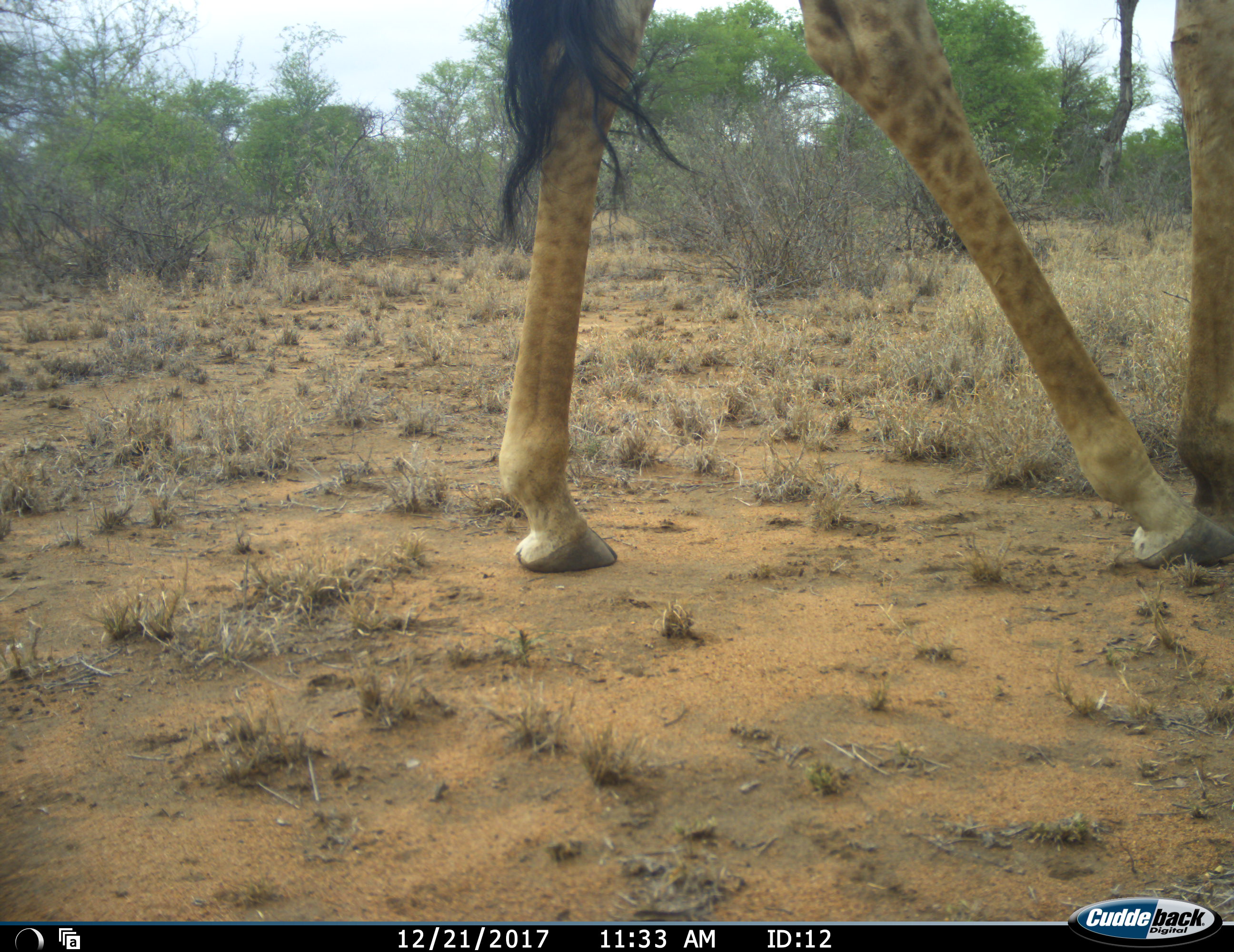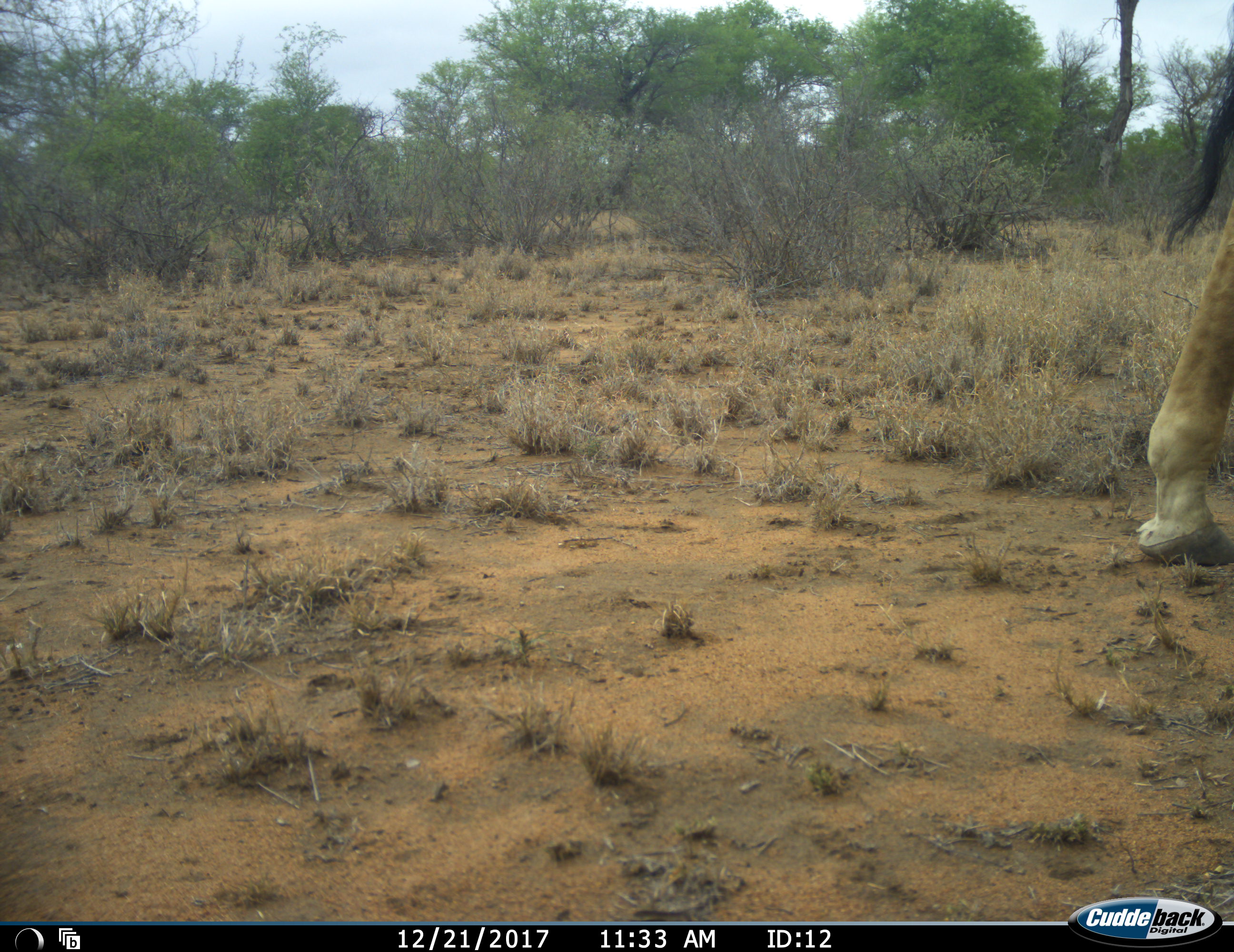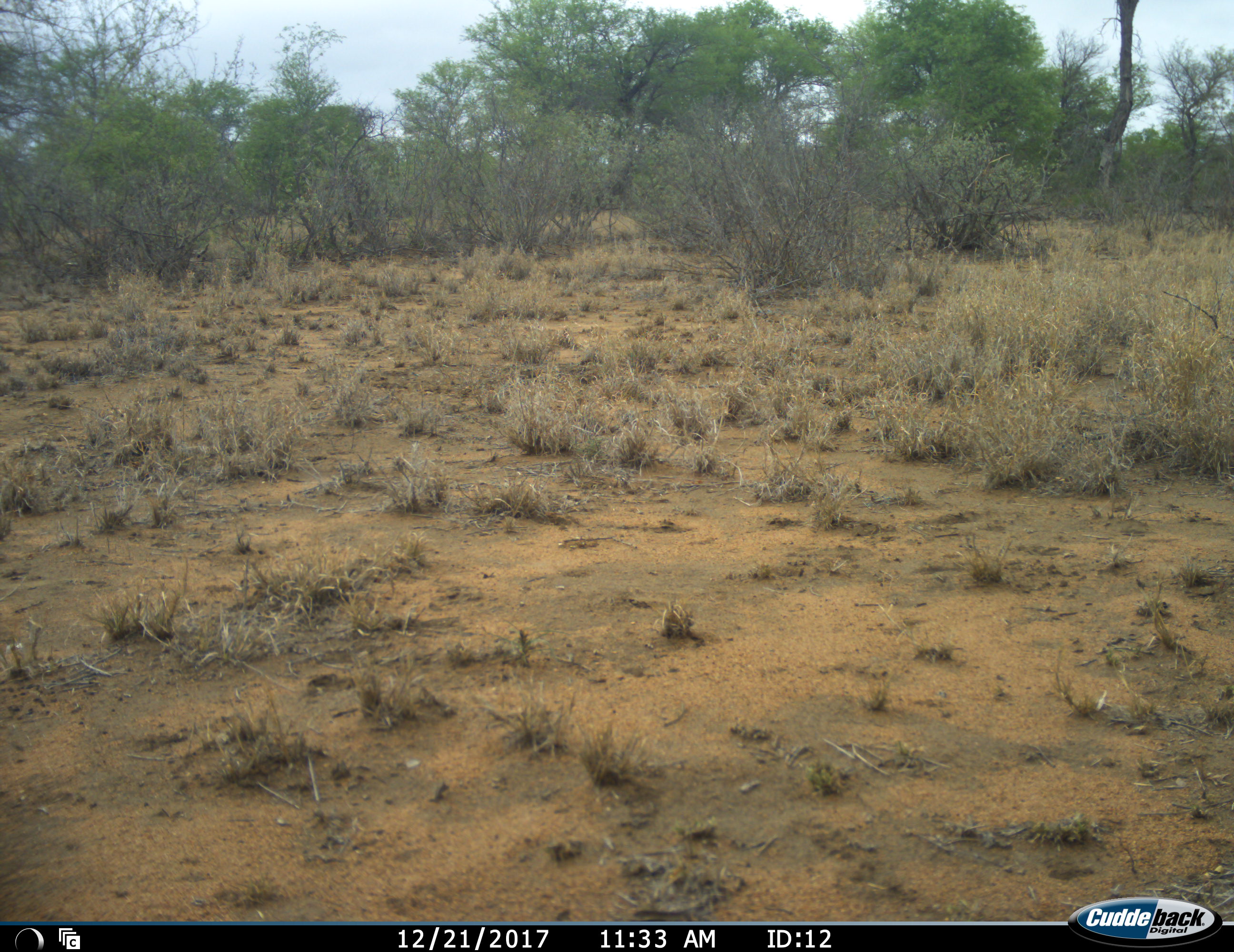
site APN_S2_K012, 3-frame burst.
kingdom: Animalia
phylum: Chordata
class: Mammalia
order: Artiodactyla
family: Giraffidae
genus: Giraffa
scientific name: Giraffa camelopardalis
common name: giraffe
Giraffe (Giraffa camelopardalis), count 1. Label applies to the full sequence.